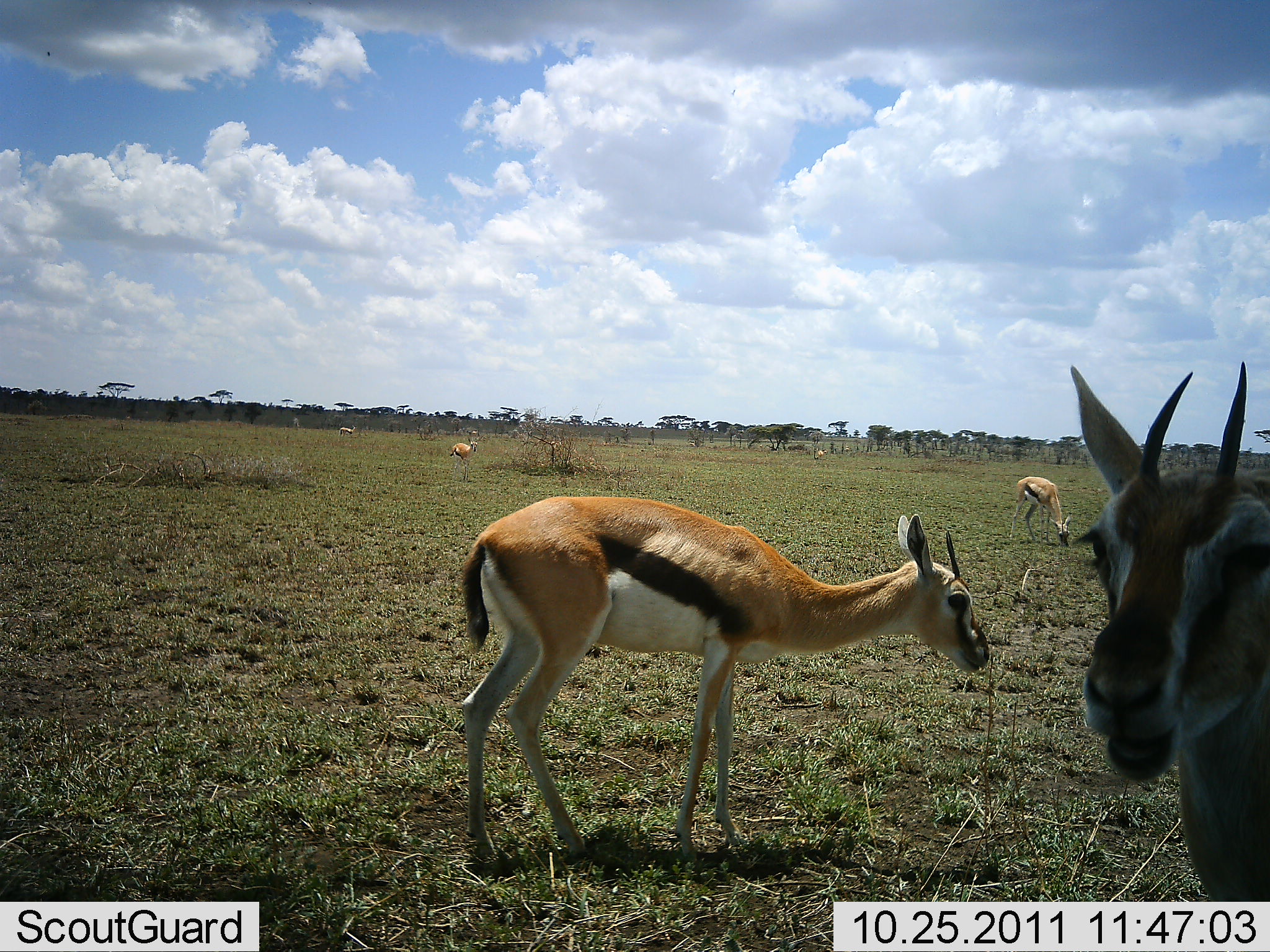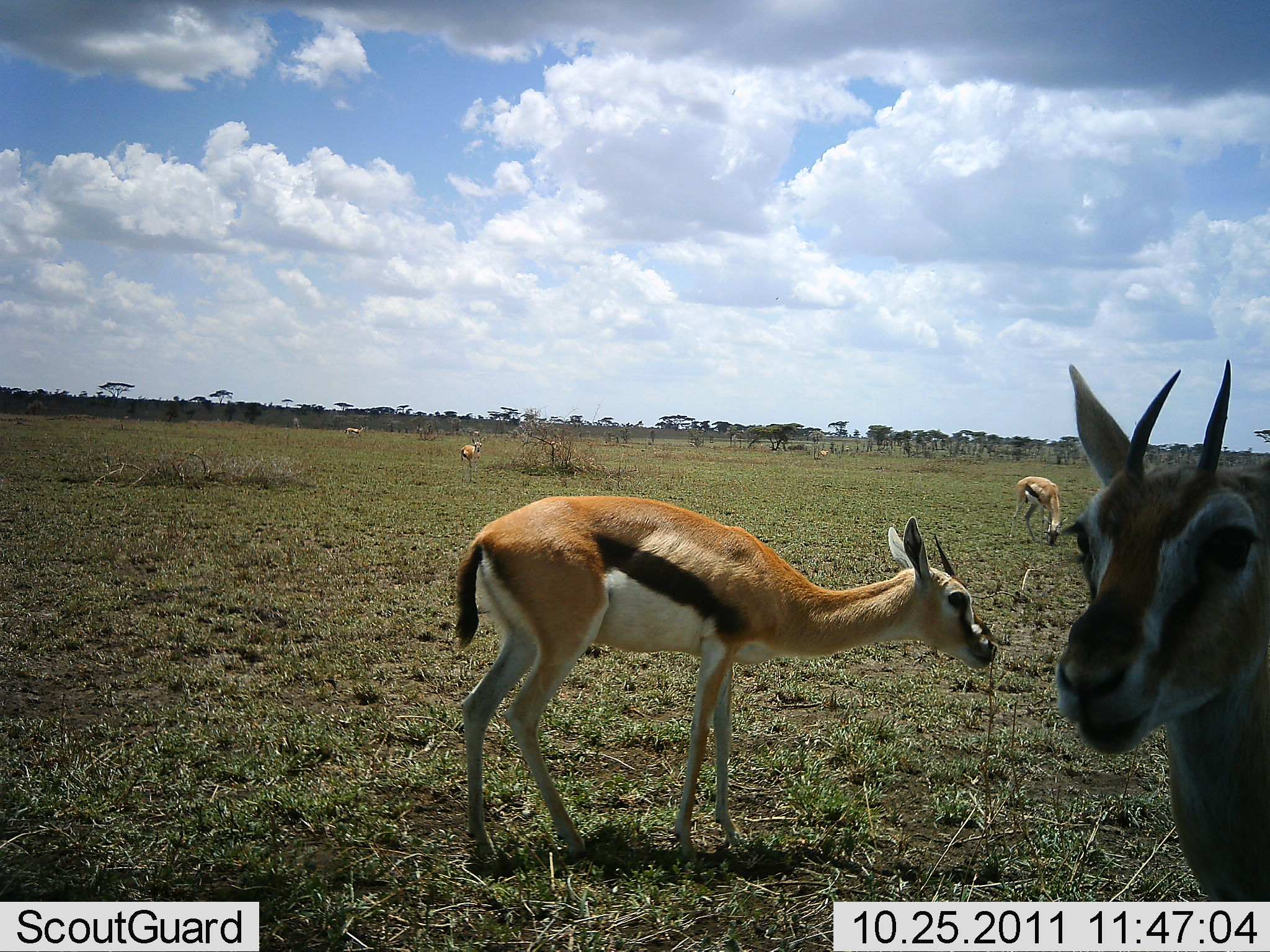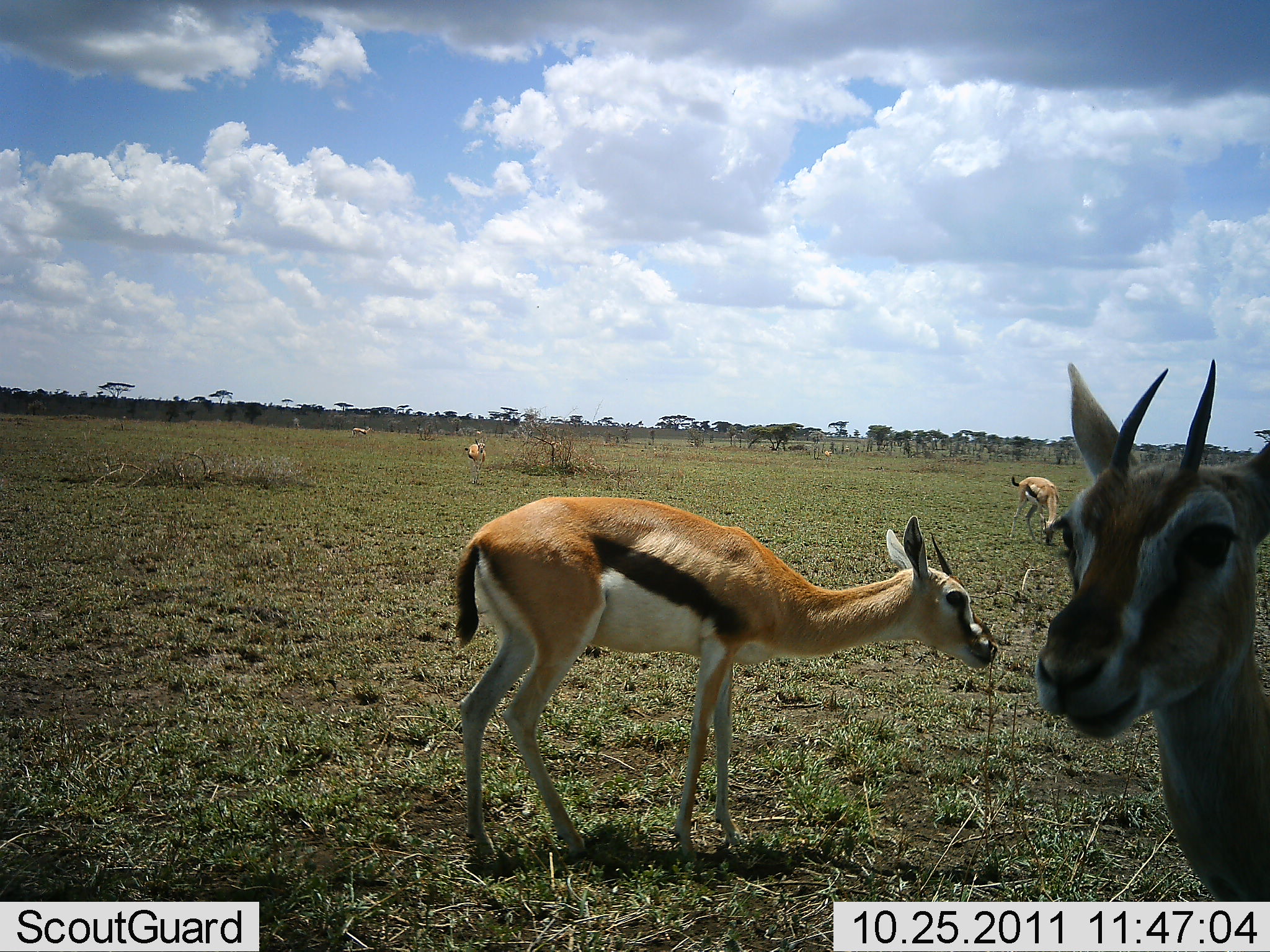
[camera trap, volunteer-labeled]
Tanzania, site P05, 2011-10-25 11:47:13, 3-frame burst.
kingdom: Animalia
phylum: Chordata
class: Mammalia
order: Artiodactyla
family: Bovidae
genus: Eudorcas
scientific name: Eudorcas thomsonii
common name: thomson's gazelle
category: gazellethomsons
Gazellethomsons (thomson's gazelle) (Eudorcas thomsonii), count 4. Behavior (volunteer vote fractions): standing 75%, resting 8%, moving 17%, interacting 0%. Young present (vote fraction): 0%. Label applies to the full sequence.